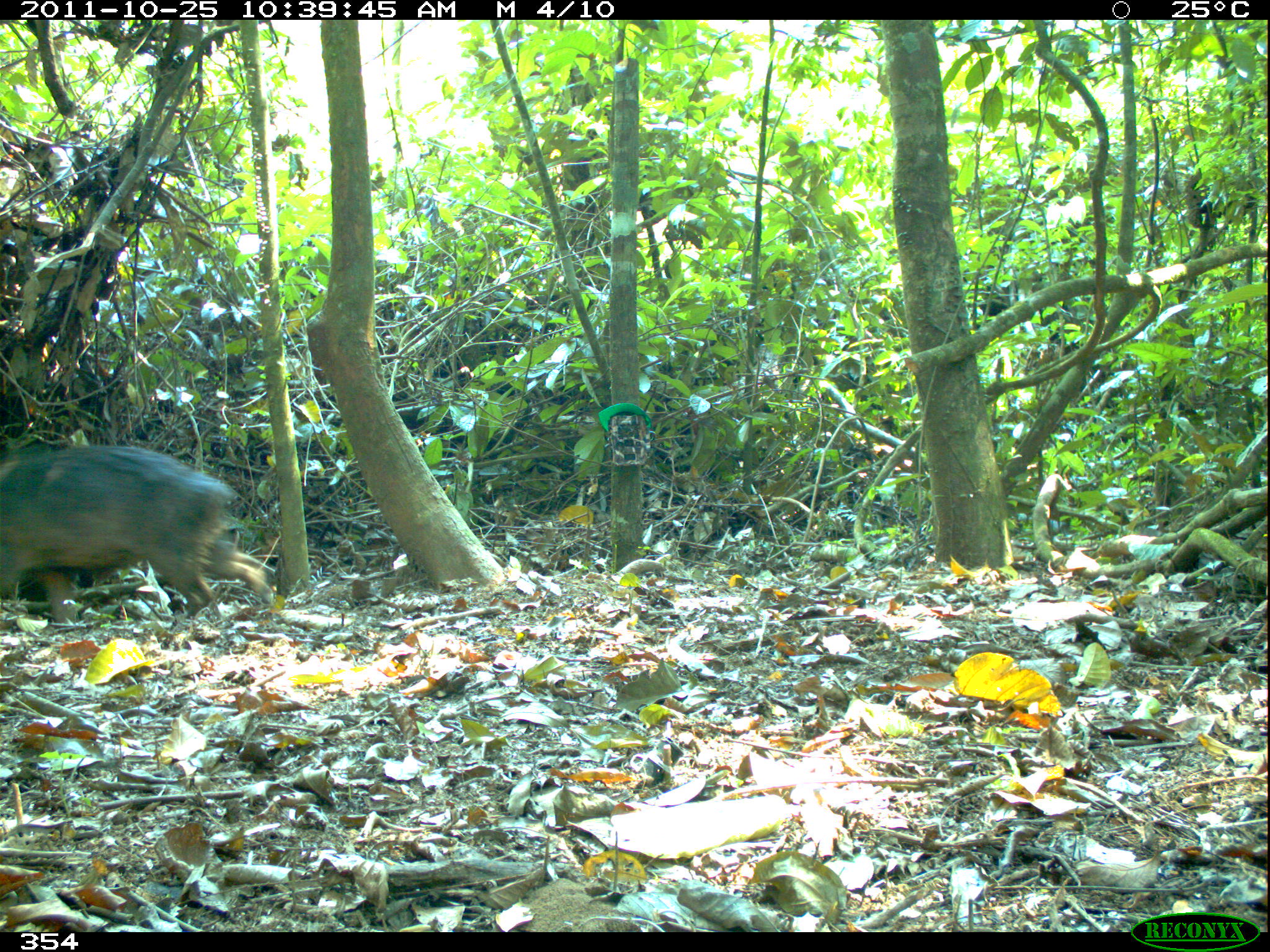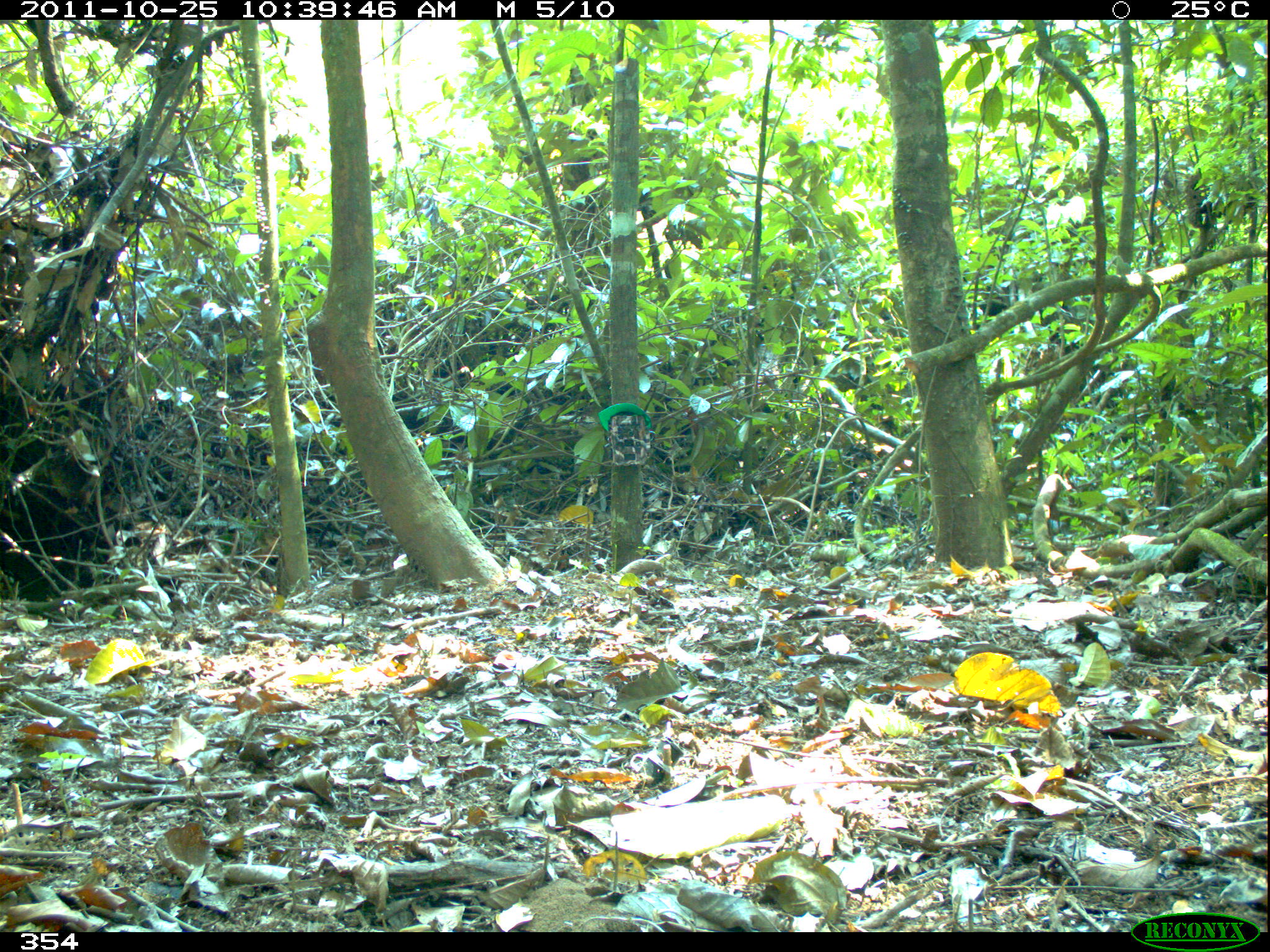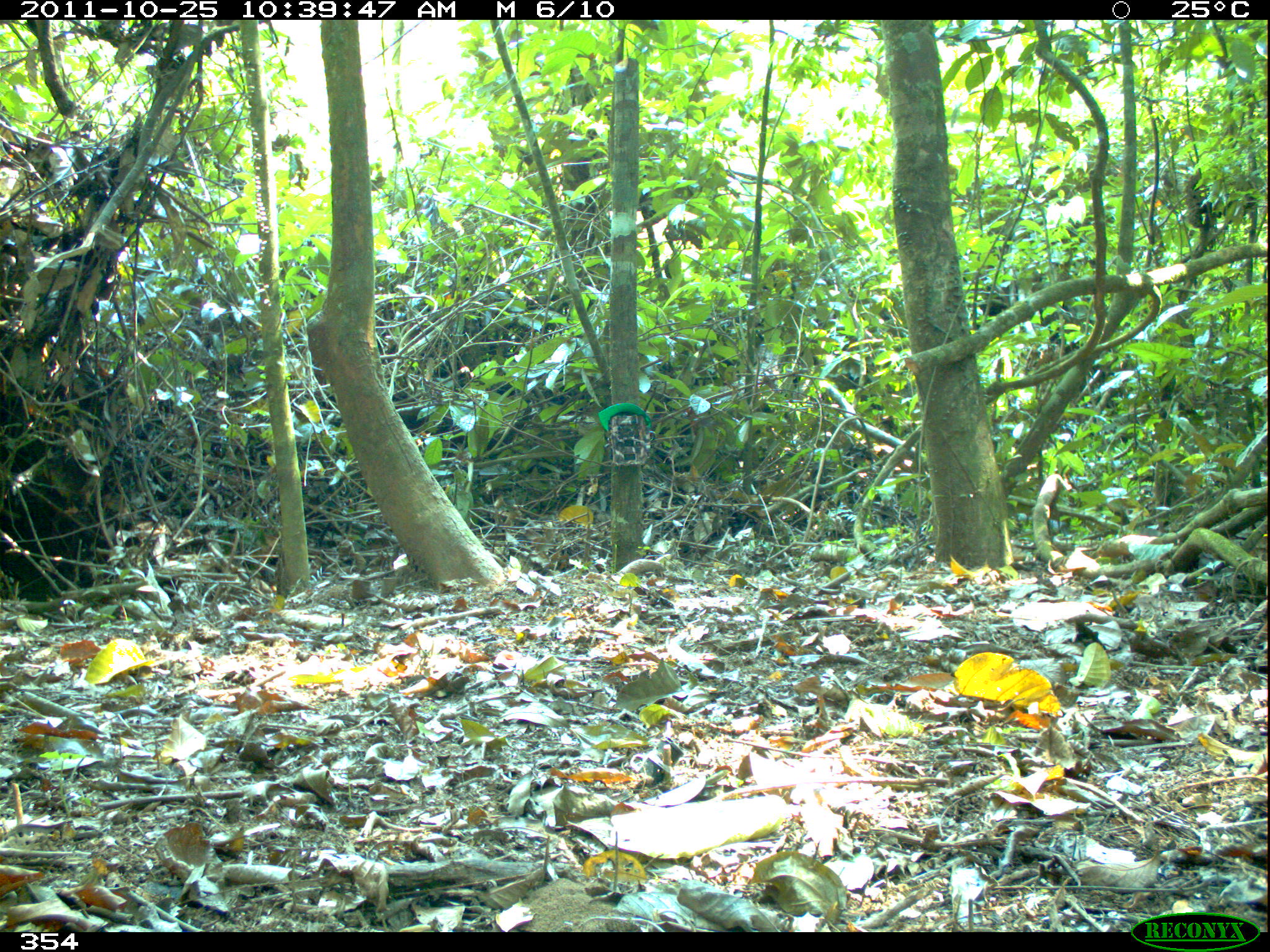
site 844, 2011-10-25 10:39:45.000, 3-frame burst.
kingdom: Animalia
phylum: Chordata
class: Mammalia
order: Artiodactyla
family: Tayassuidae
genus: Tayassu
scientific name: Tayassu pecari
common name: white-lipped peccary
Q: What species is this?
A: Tayassu pecari (white-lipped peccary).